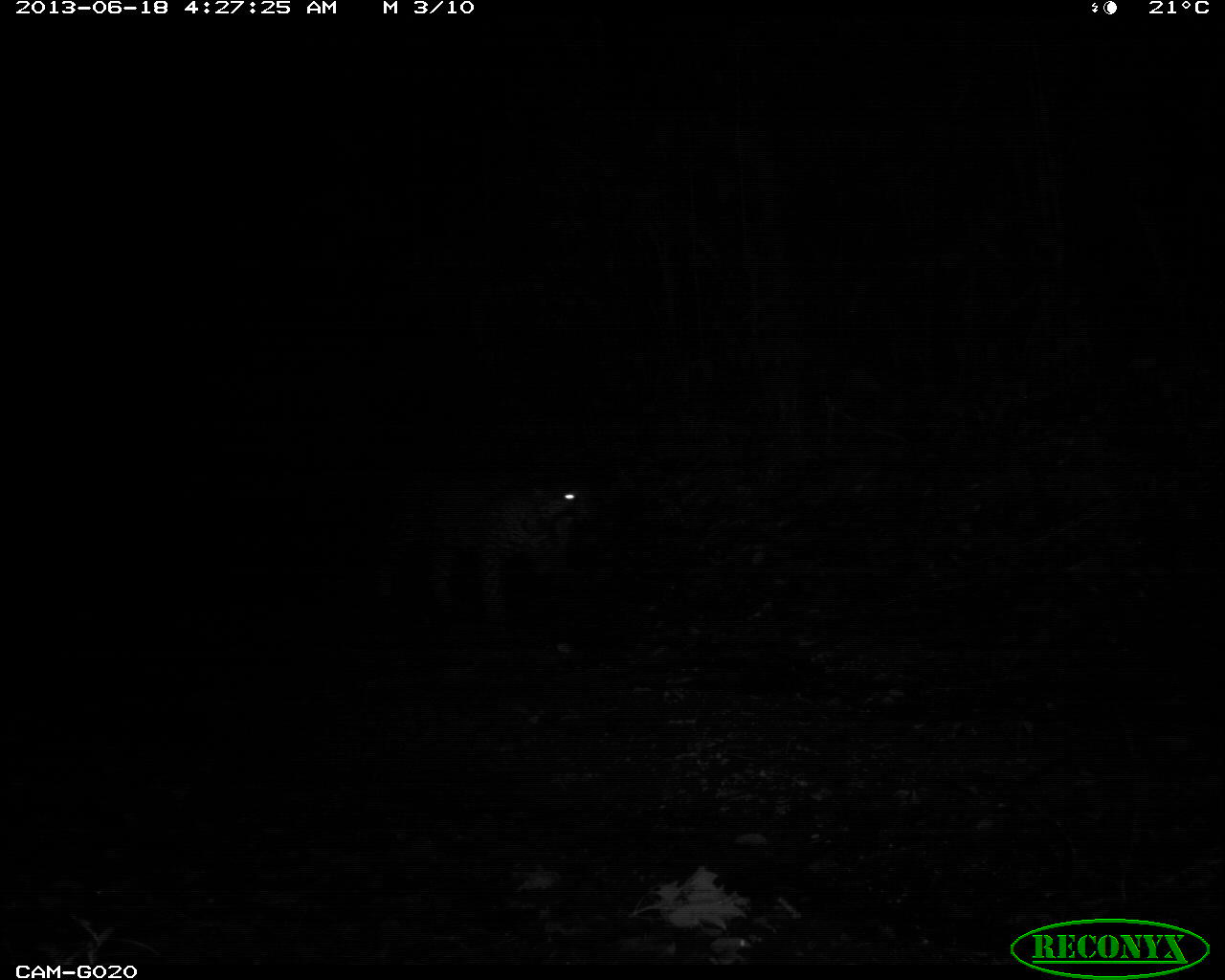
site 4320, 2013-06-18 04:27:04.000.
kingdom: Animalia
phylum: Chordata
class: Mammalia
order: Carnivora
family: Felidae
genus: Panthera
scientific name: Panthera onca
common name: jaguar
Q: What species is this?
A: Panthera onca (jaguar).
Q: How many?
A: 1.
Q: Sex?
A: Female.